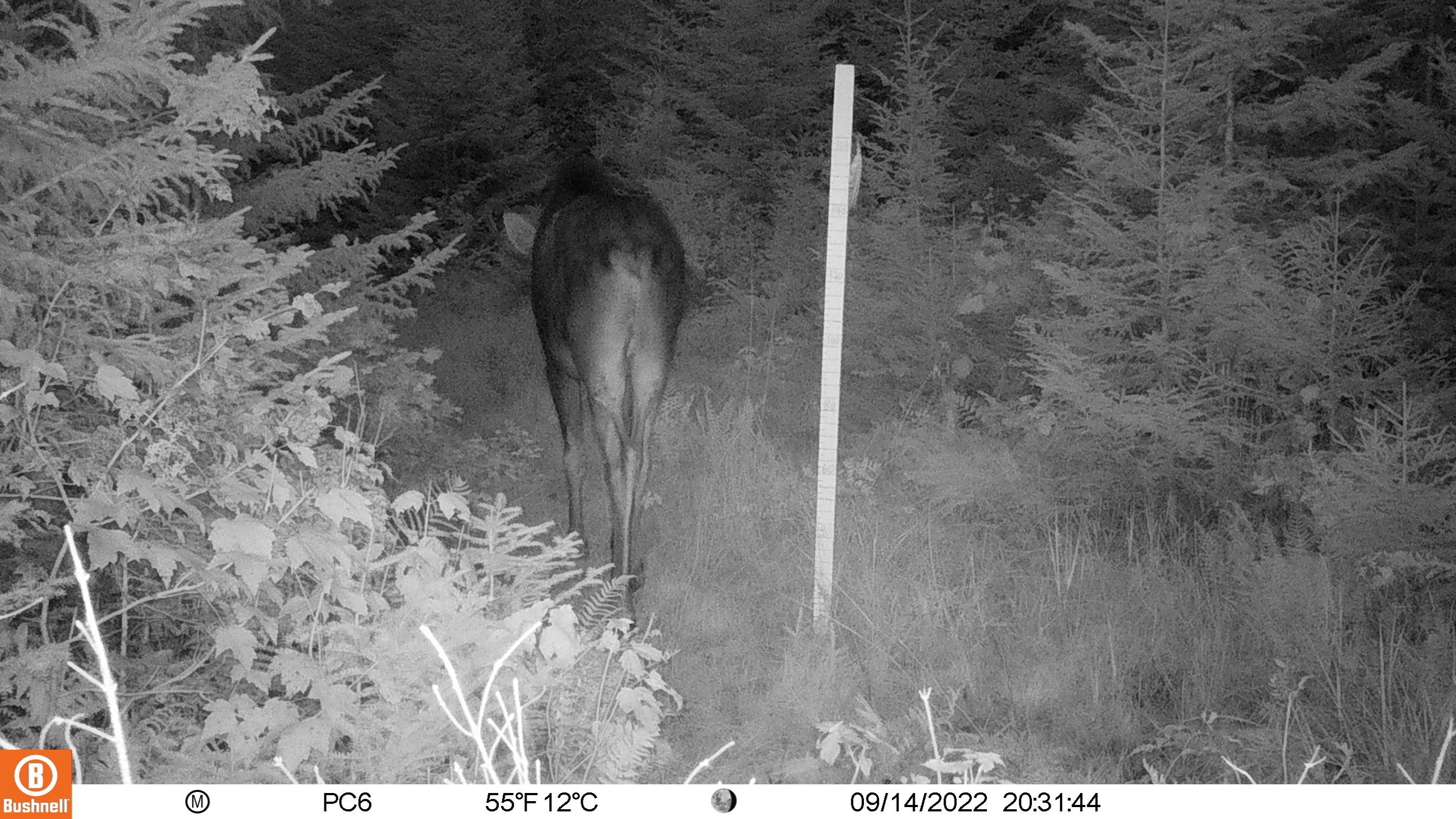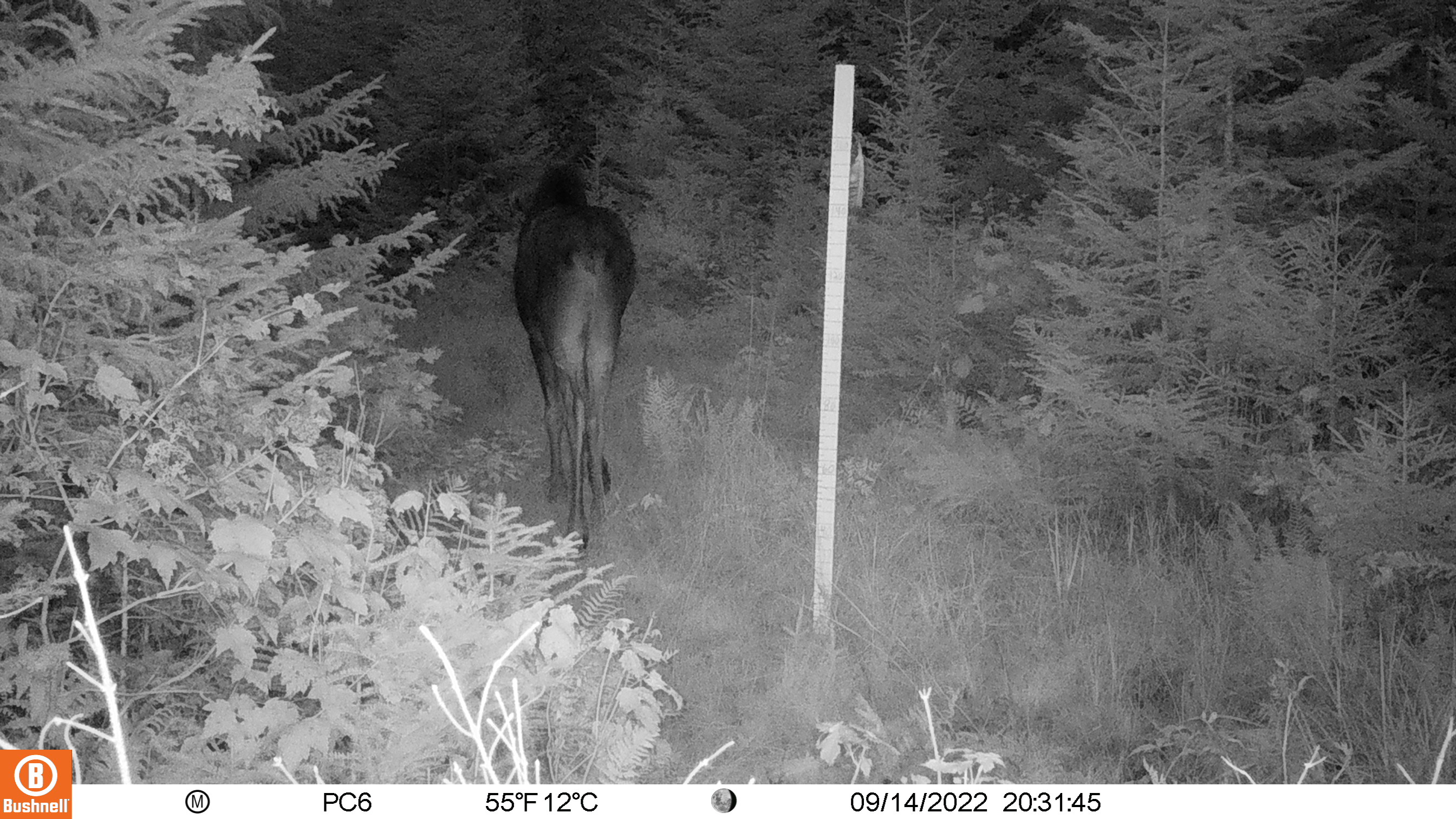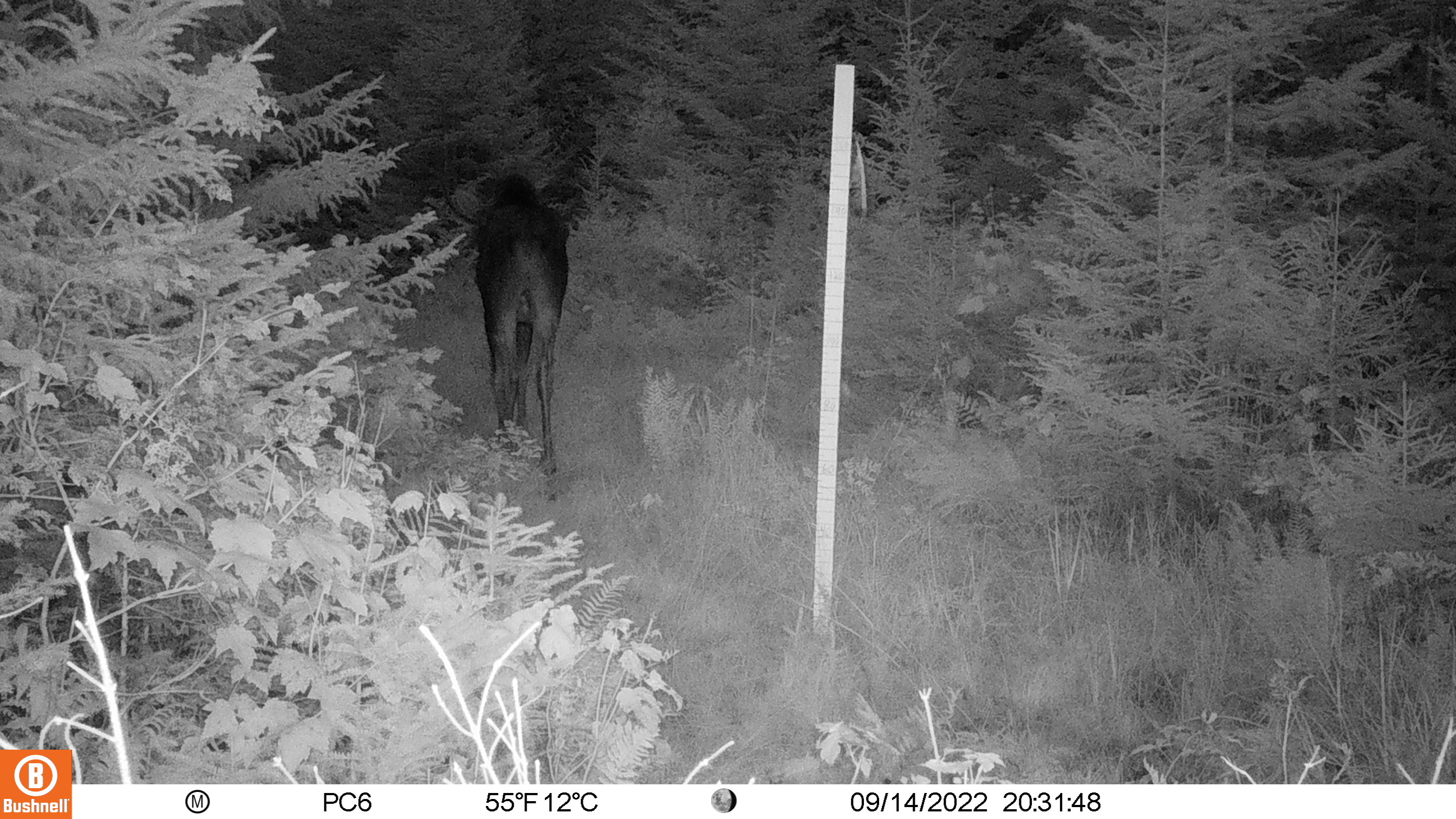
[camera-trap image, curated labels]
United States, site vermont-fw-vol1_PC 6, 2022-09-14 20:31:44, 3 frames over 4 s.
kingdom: Animalia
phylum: Chordata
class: Mammalia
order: Artiodactyla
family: Cervidae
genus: Alces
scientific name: Alces alces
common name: moose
Moose (Alces alces).